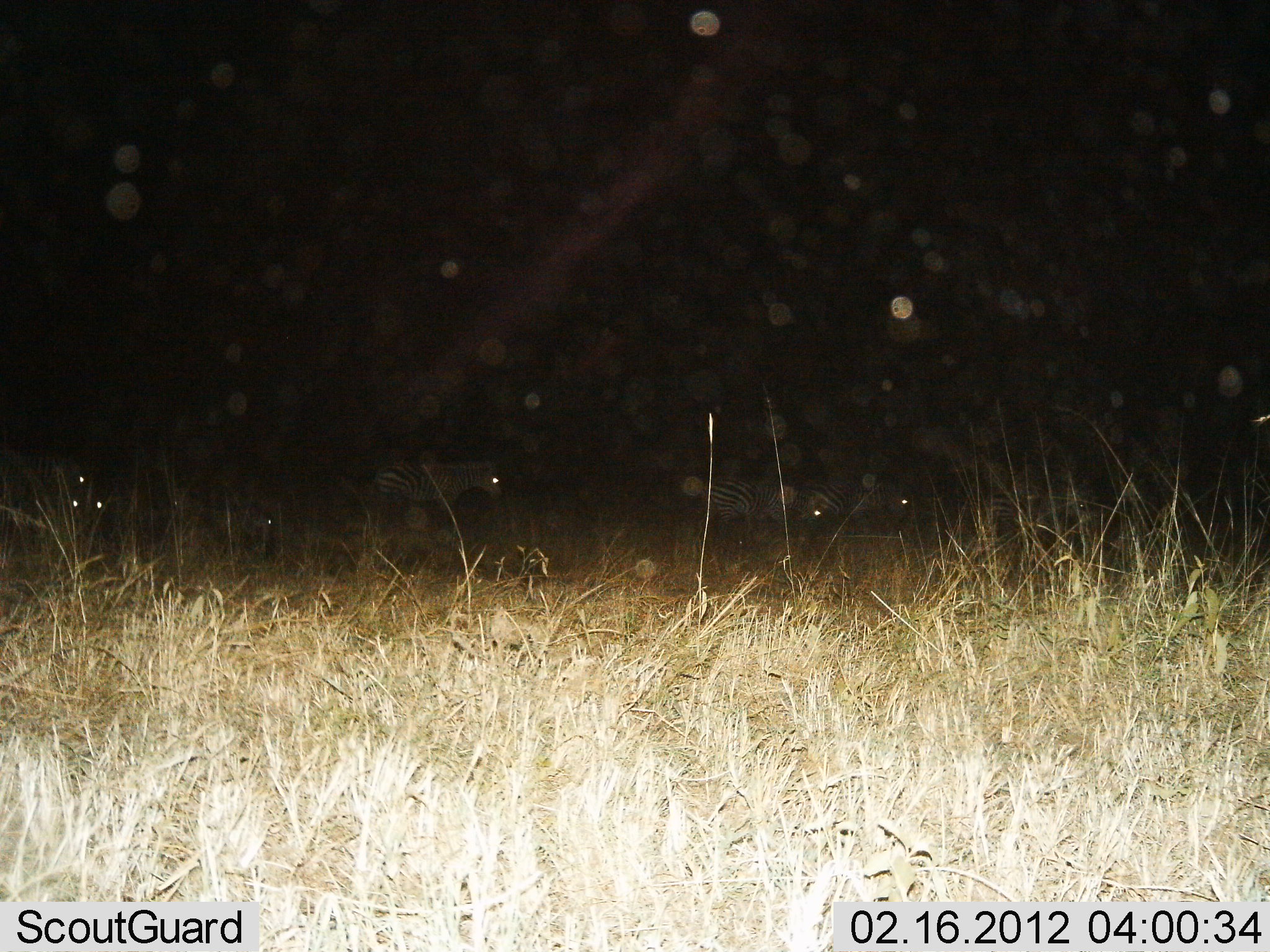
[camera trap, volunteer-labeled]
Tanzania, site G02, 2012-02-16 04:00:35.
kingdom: Animalia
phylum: Chordata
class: Mammalia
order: Perissodactyla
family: Equidae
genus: Equus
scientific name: Equus quagga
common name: plains zebra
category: zebra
Zebra (plains zebra) (Equus quagga), count 7. Behavior (volunteer vote fractions): standing 42%, resting 8%, moving 58%, interacting 0%. Young present (vote fraction): 0%. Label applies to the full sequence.